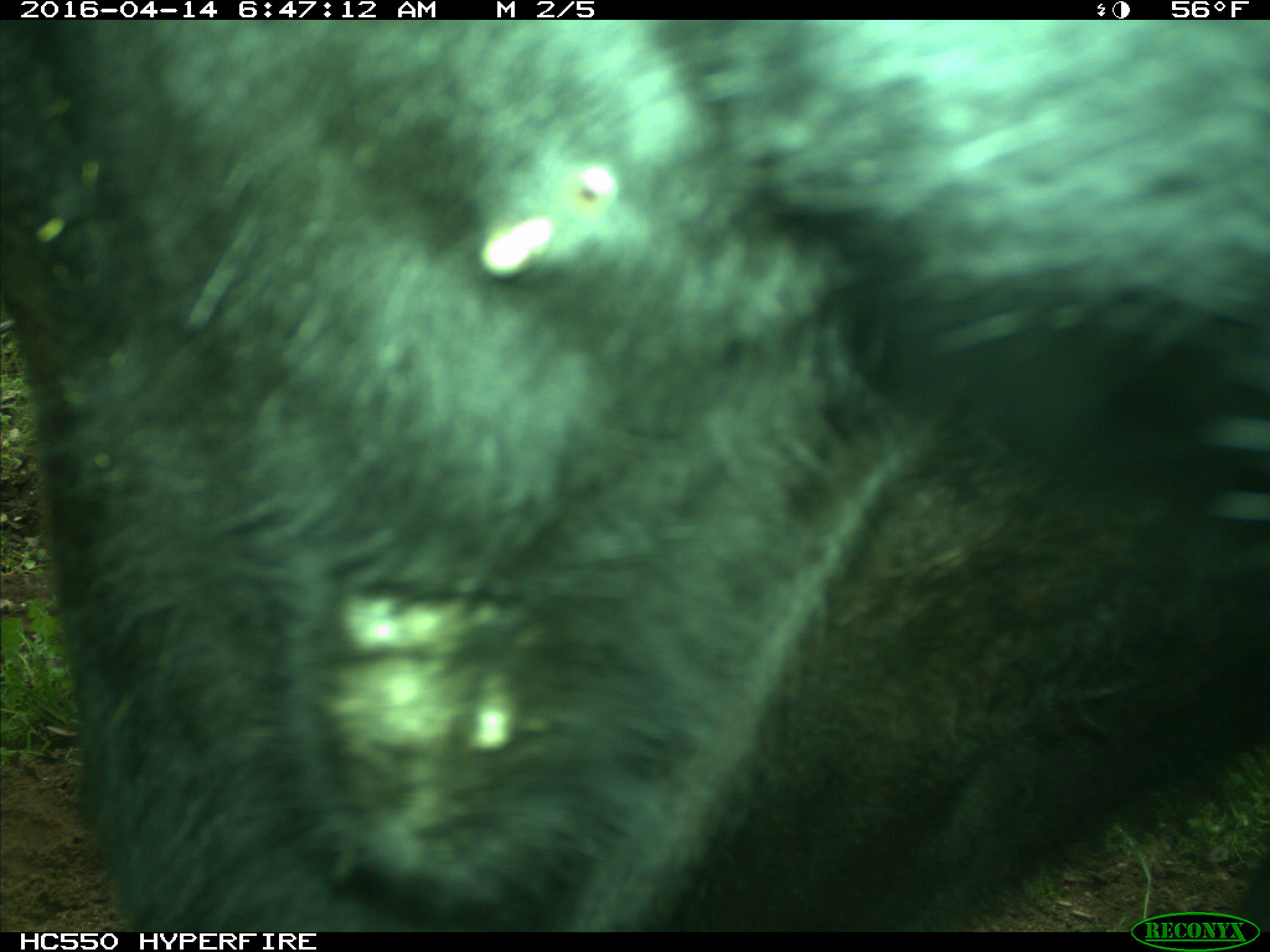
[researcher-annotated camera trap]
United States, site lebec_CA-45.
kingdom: Animalia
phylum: Chordata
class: Mammalia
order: Artiodactyla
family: Bovidae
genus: Bos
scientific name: Bos taurus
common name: domestic cow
Bos taurus (domestic cow).